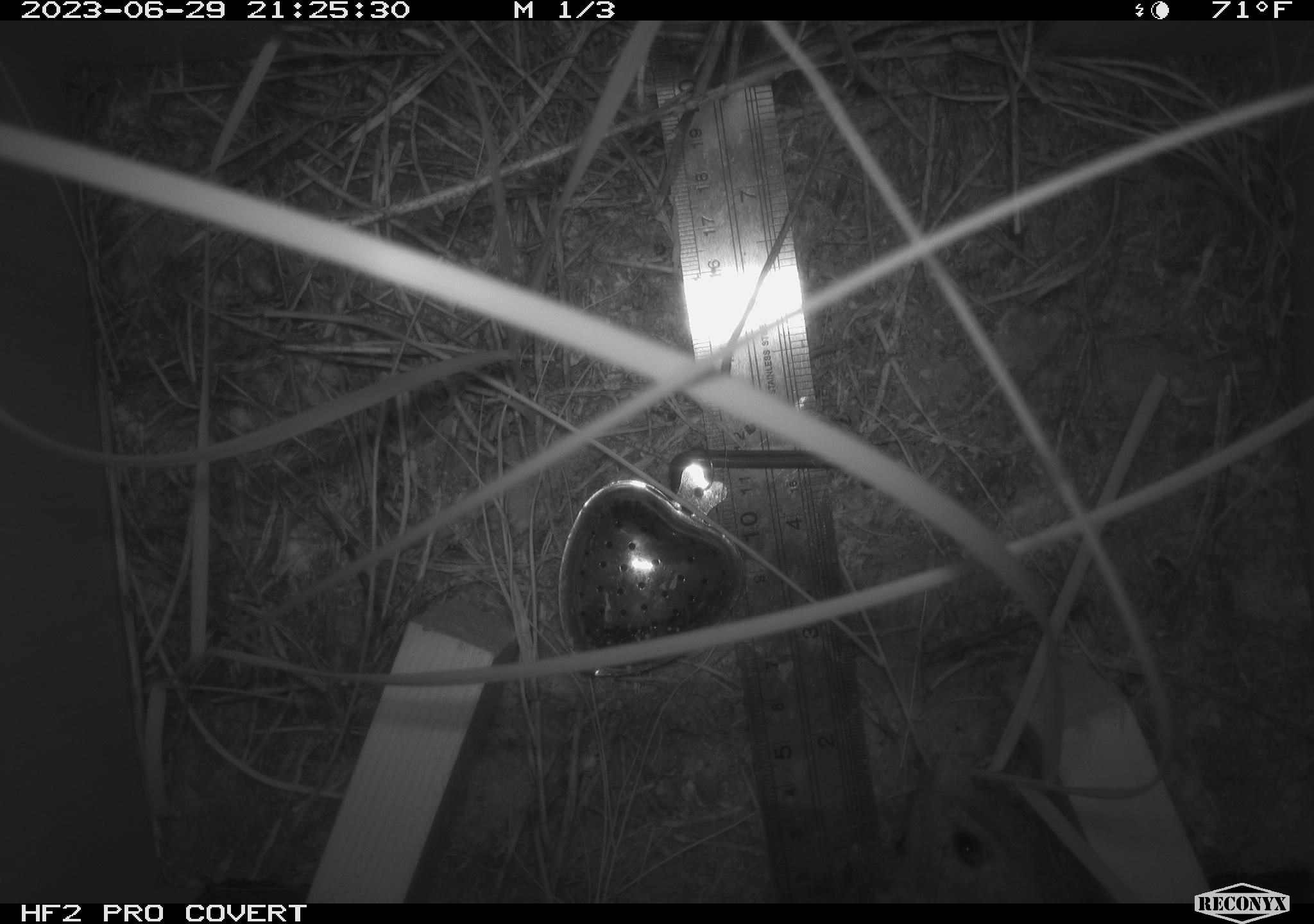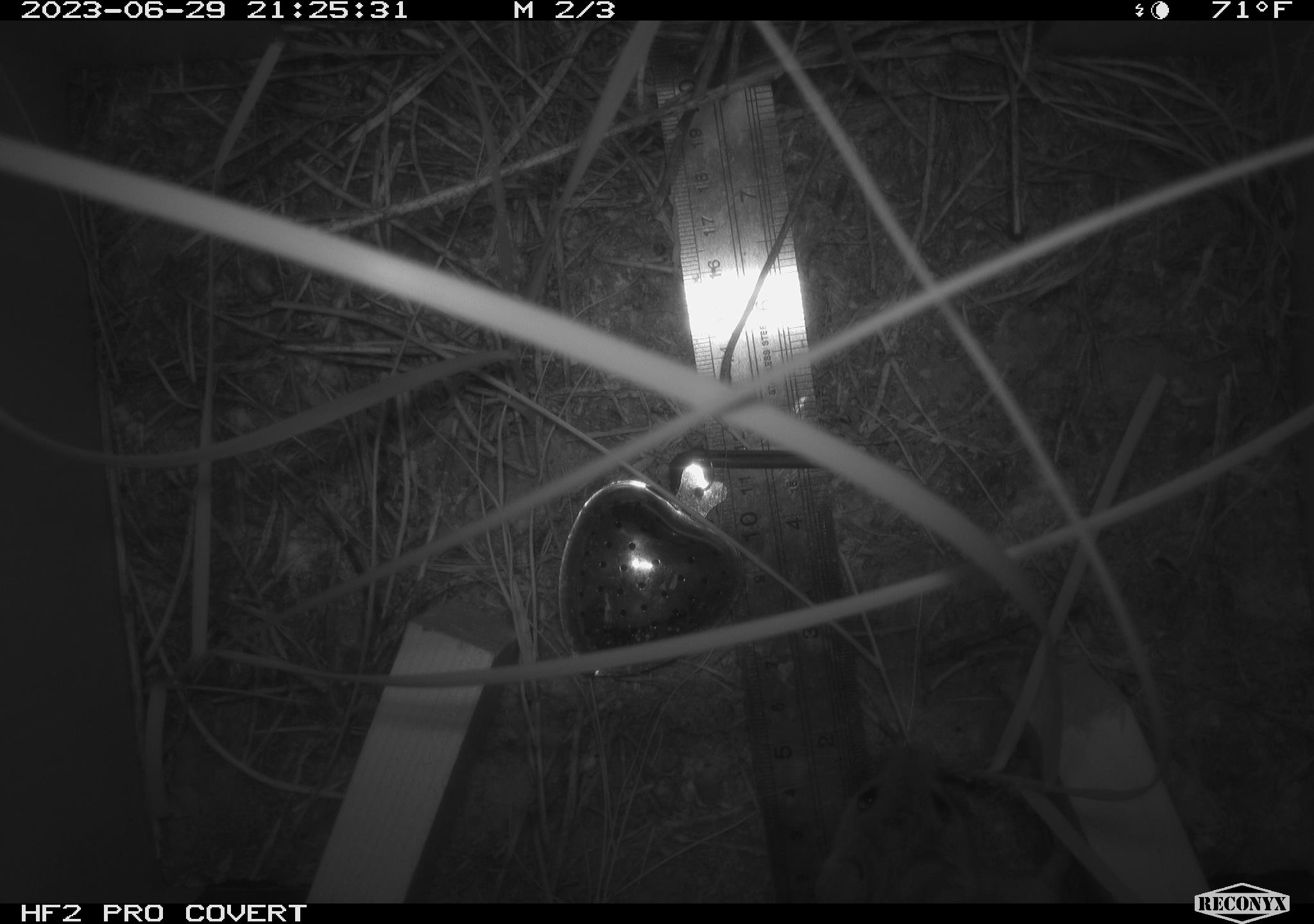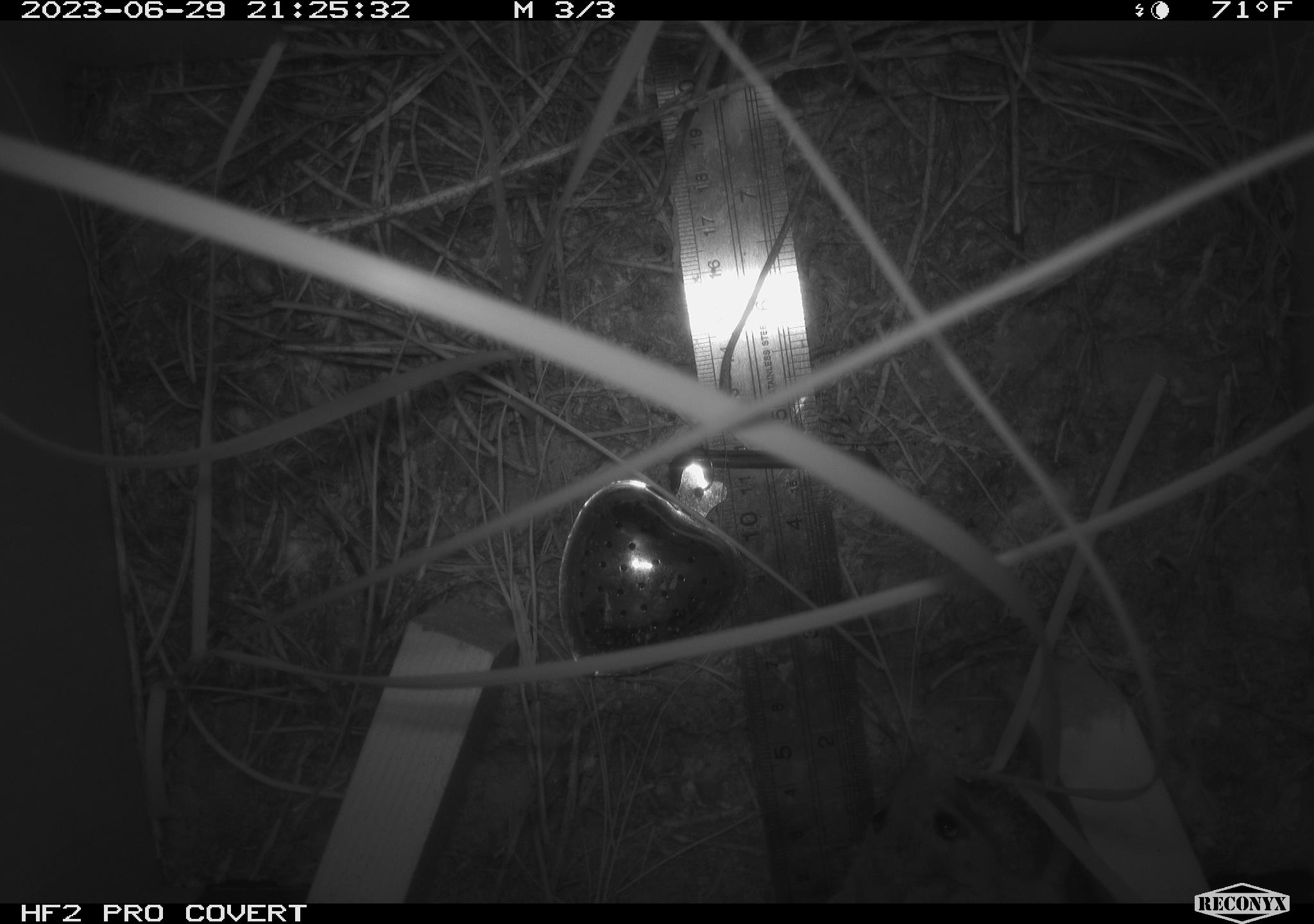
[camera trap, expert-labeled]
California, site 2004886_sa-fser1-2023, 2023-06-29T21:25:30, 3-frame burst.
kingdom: Animalia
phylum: Chordata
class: Mammalia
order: Rodentia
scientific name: Rodentia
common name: mouse species